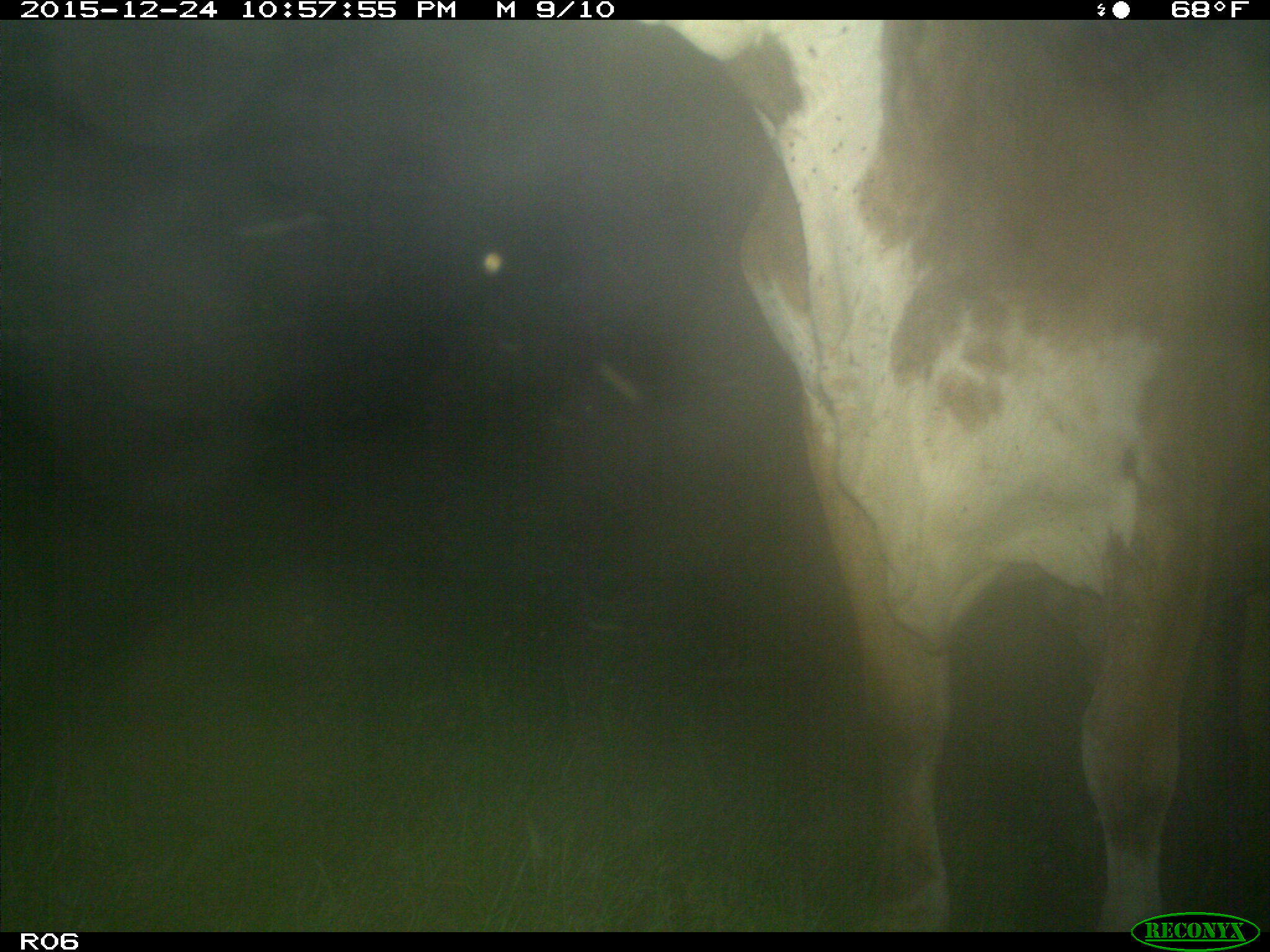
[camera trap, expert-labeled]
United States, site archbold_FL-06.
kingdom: Animalia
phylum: Chordata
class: Mammalia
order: Artiodactyla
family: Bovidae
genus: Bos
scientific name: Bos taurus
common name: domestic cow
Bos taurus (domestic cow).